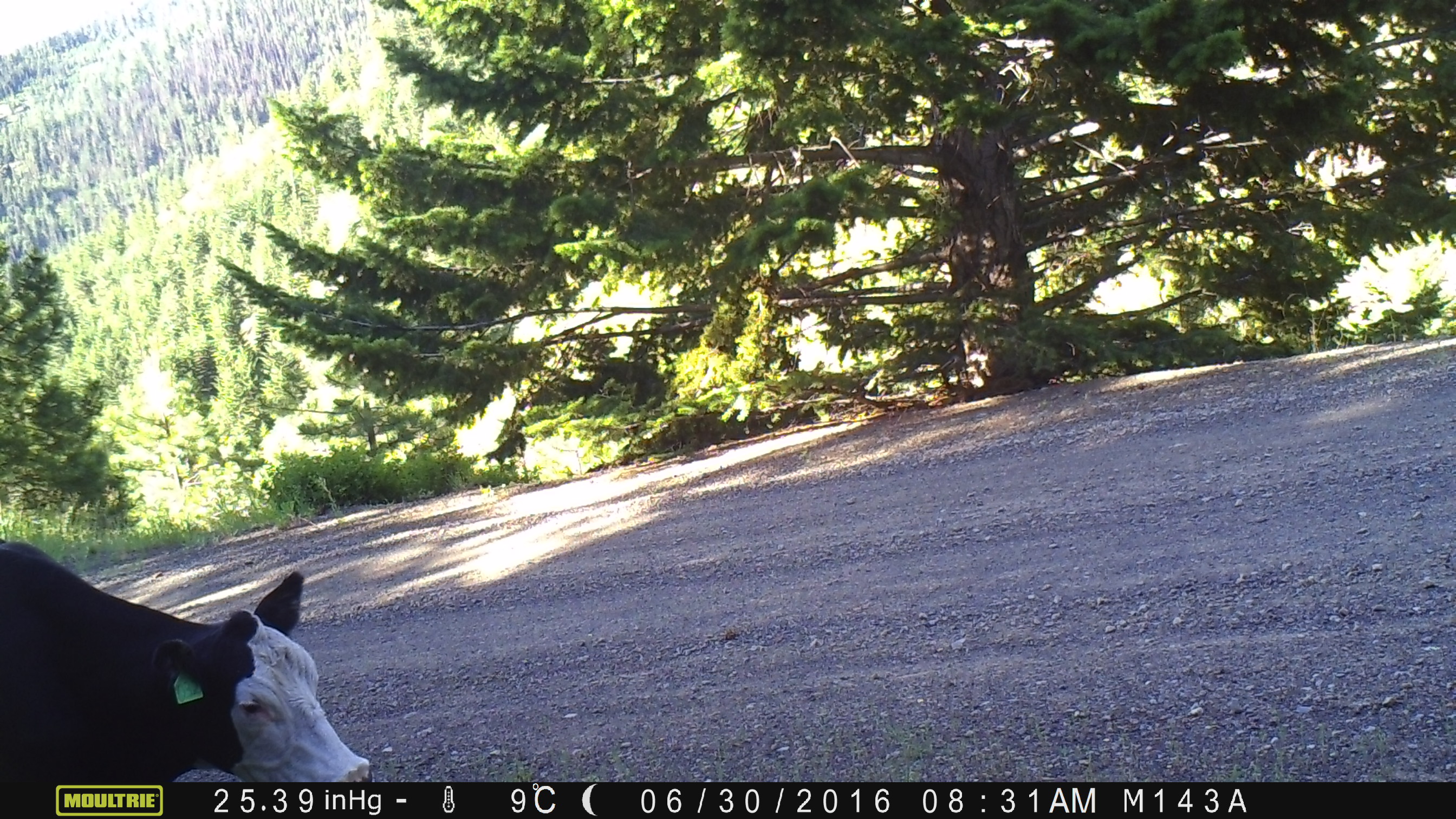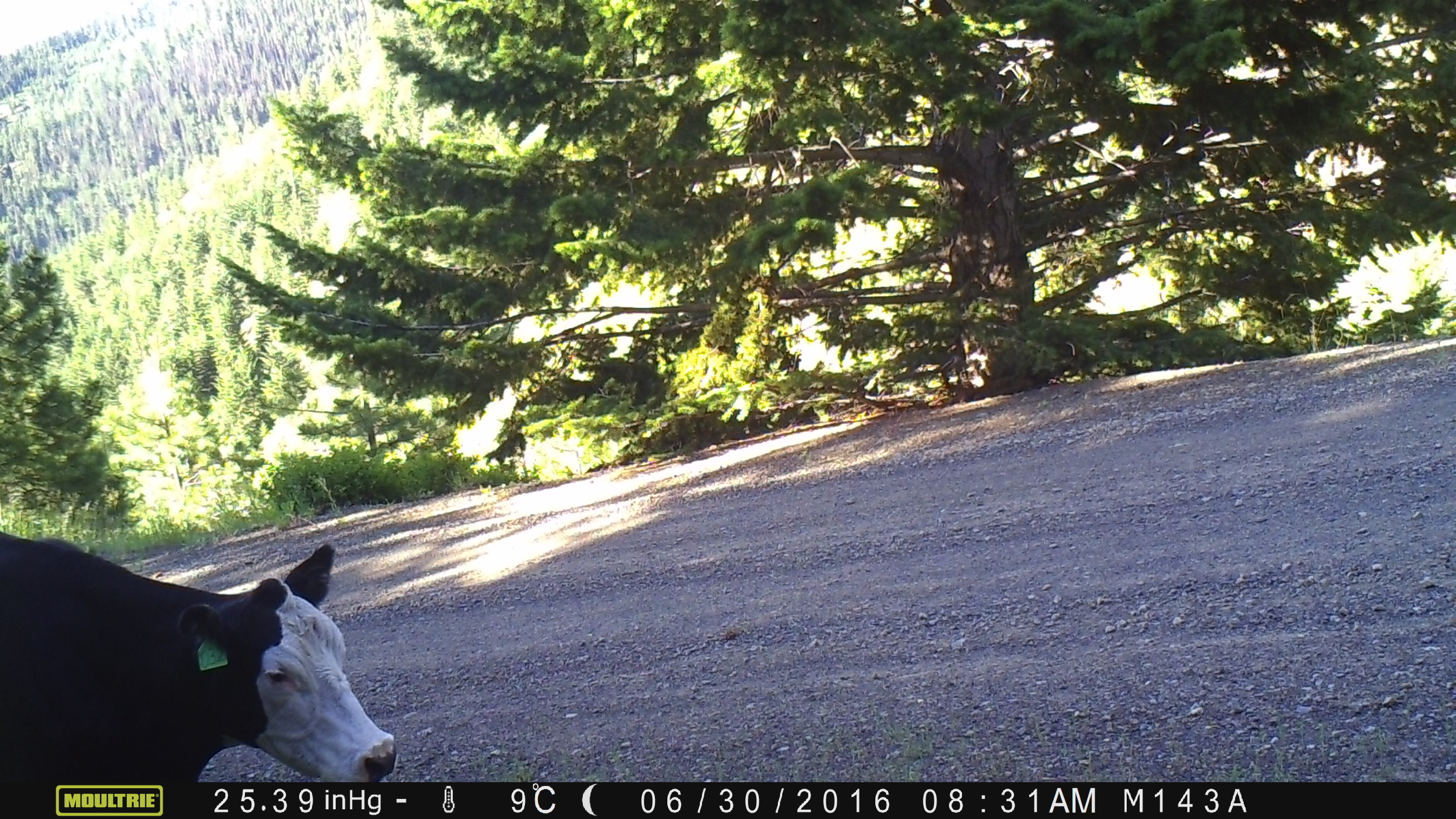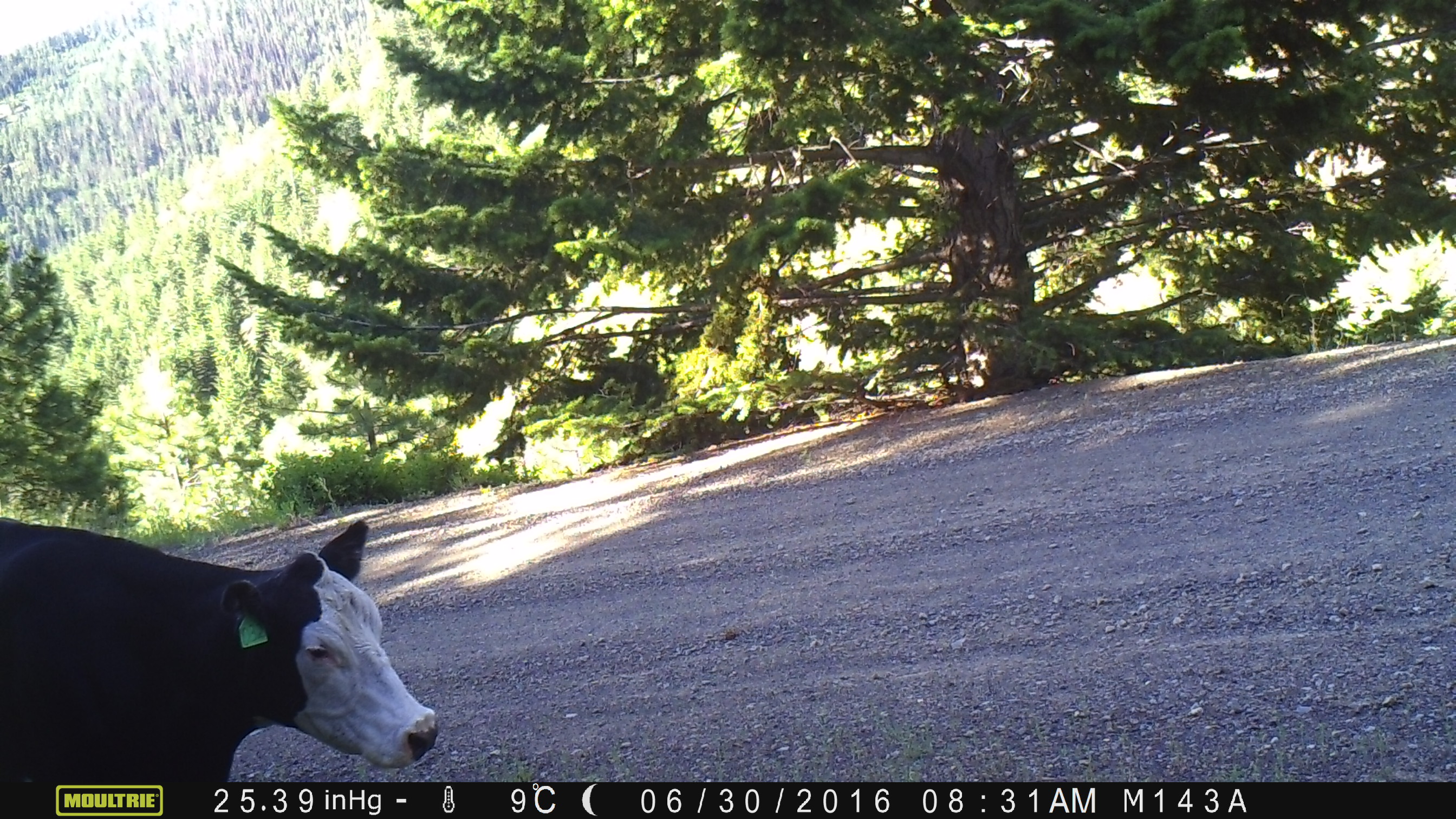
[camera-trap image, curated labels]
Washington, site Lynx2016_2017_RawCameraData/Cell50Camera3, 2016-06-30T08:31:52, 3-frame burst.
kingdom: Animalia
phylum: Chordata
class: Mammalia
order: Artiodactyla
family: Bovidae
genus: Bos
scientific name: Bos taurus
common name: domestic cattle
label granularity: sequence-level